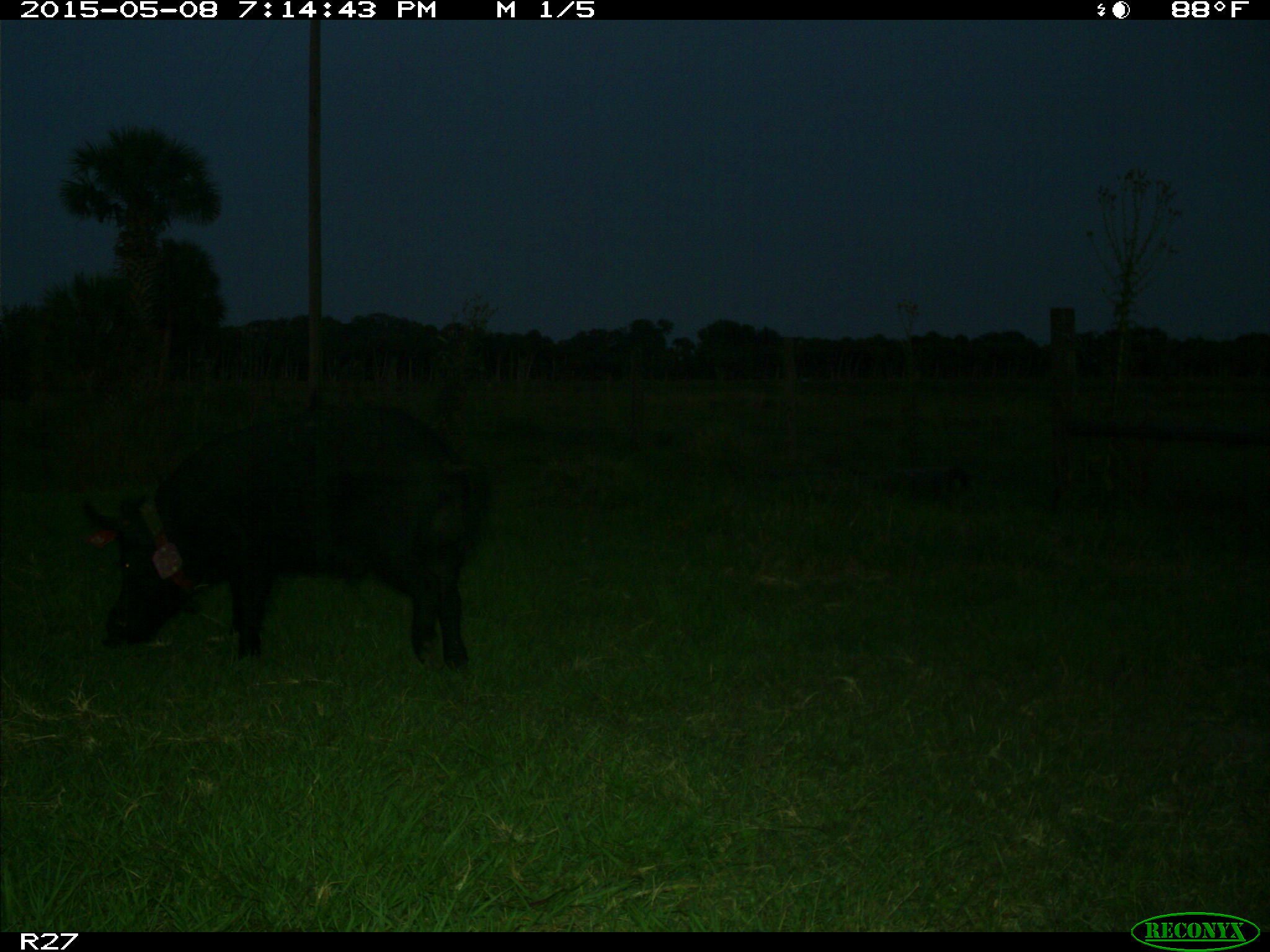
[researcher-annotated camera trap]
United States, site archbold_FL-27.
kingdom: Animalia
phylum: Chordata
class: Mammalia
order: Artiodactyla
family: Suidae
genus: Sus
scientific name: Sus scrofa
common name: wild boar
Sus scrofa (wild boar).